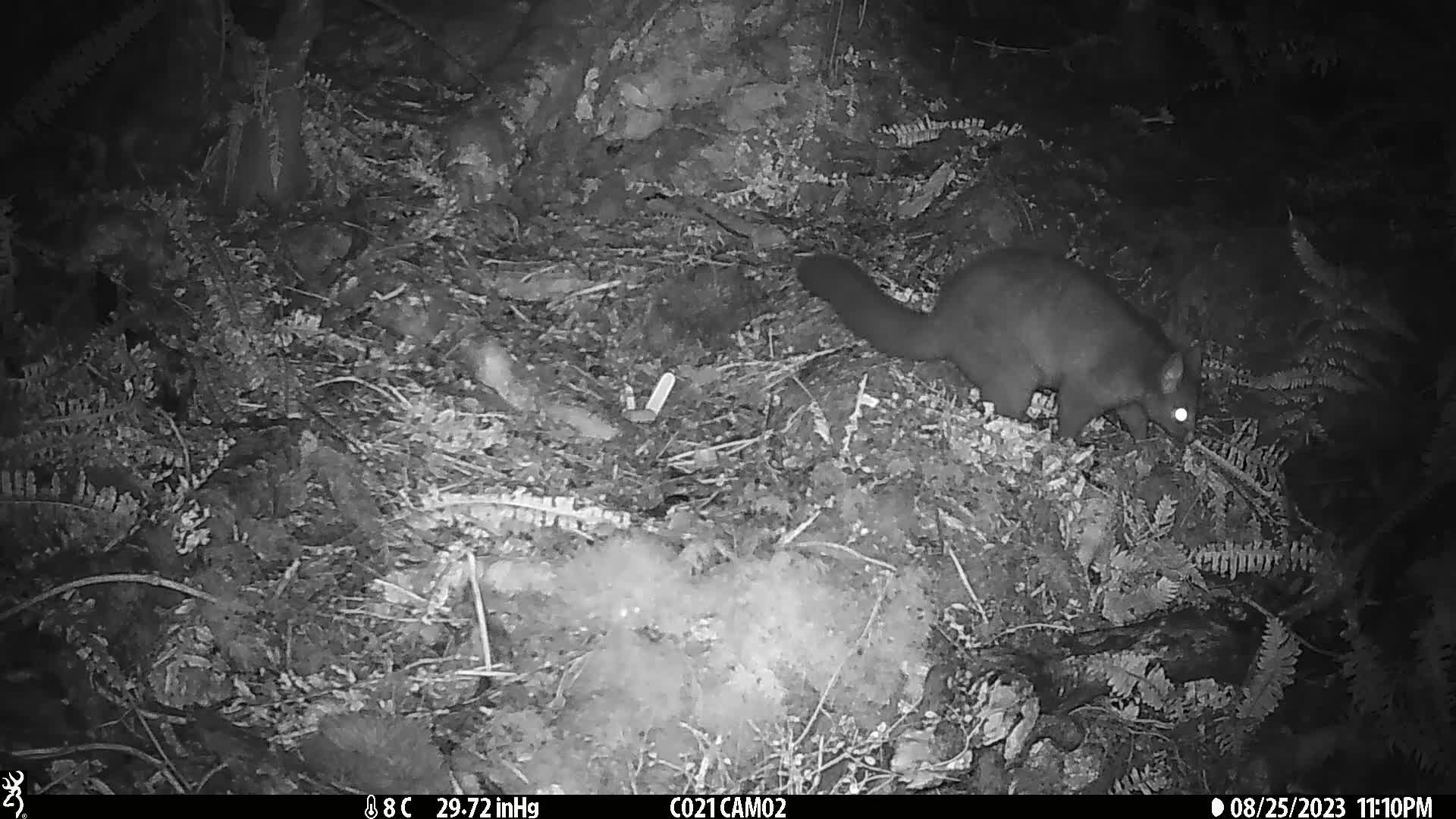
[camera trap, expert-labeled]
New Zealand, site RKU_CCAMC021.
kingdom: Animalia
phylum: Chordata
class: Mammalia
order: Diprotodontia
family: Phalangeridae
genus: Trichosurus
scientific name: Trichosurus vulpecula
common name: common brushtail possum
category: possum